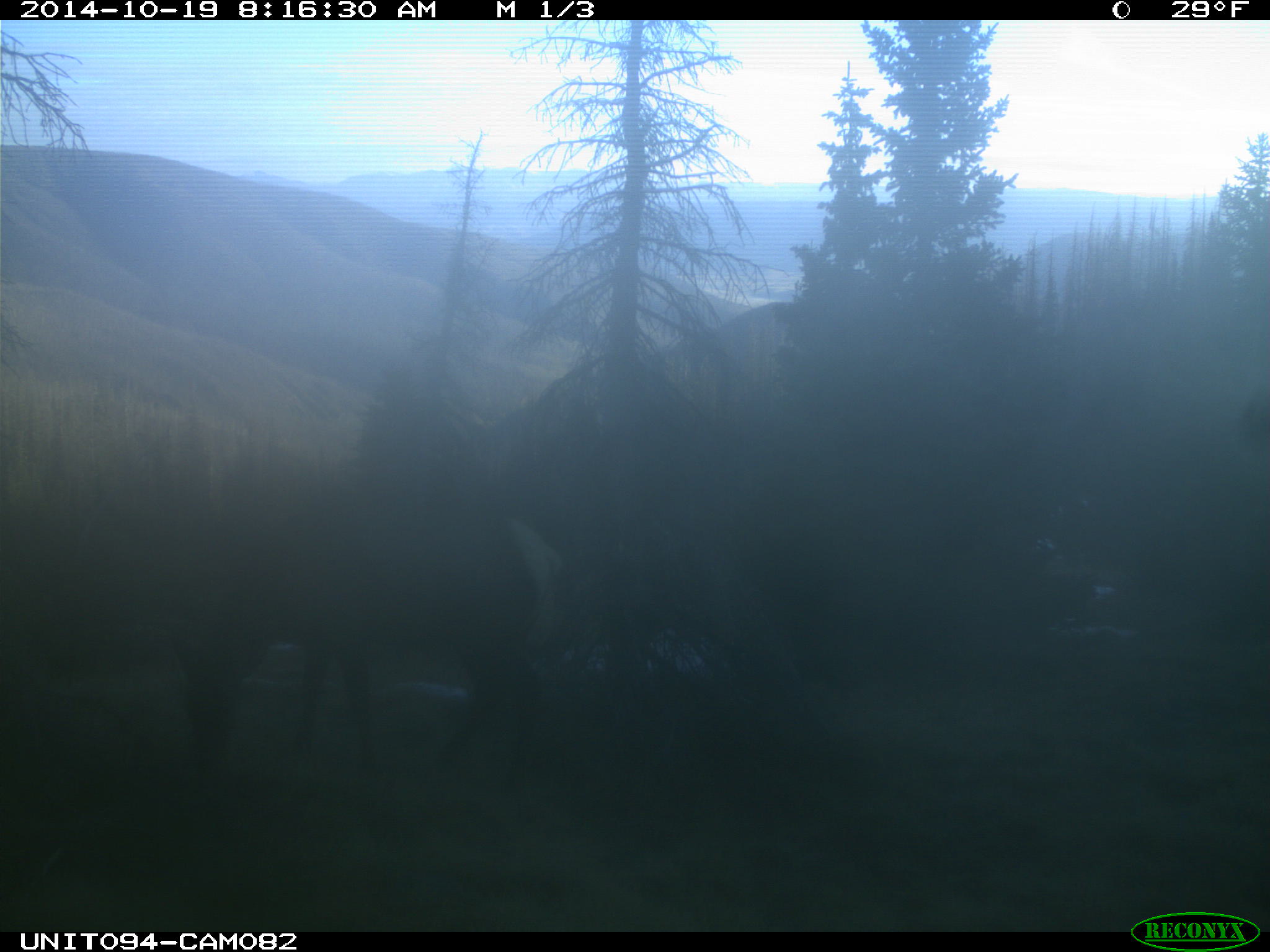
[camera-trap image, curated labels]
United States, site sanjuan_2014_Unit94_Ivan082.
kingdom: Animalia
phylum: Chordata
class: Mammalia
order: Artiodactyla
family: Cervidae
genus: Cervus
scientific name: Cervus elaphus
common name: red deer